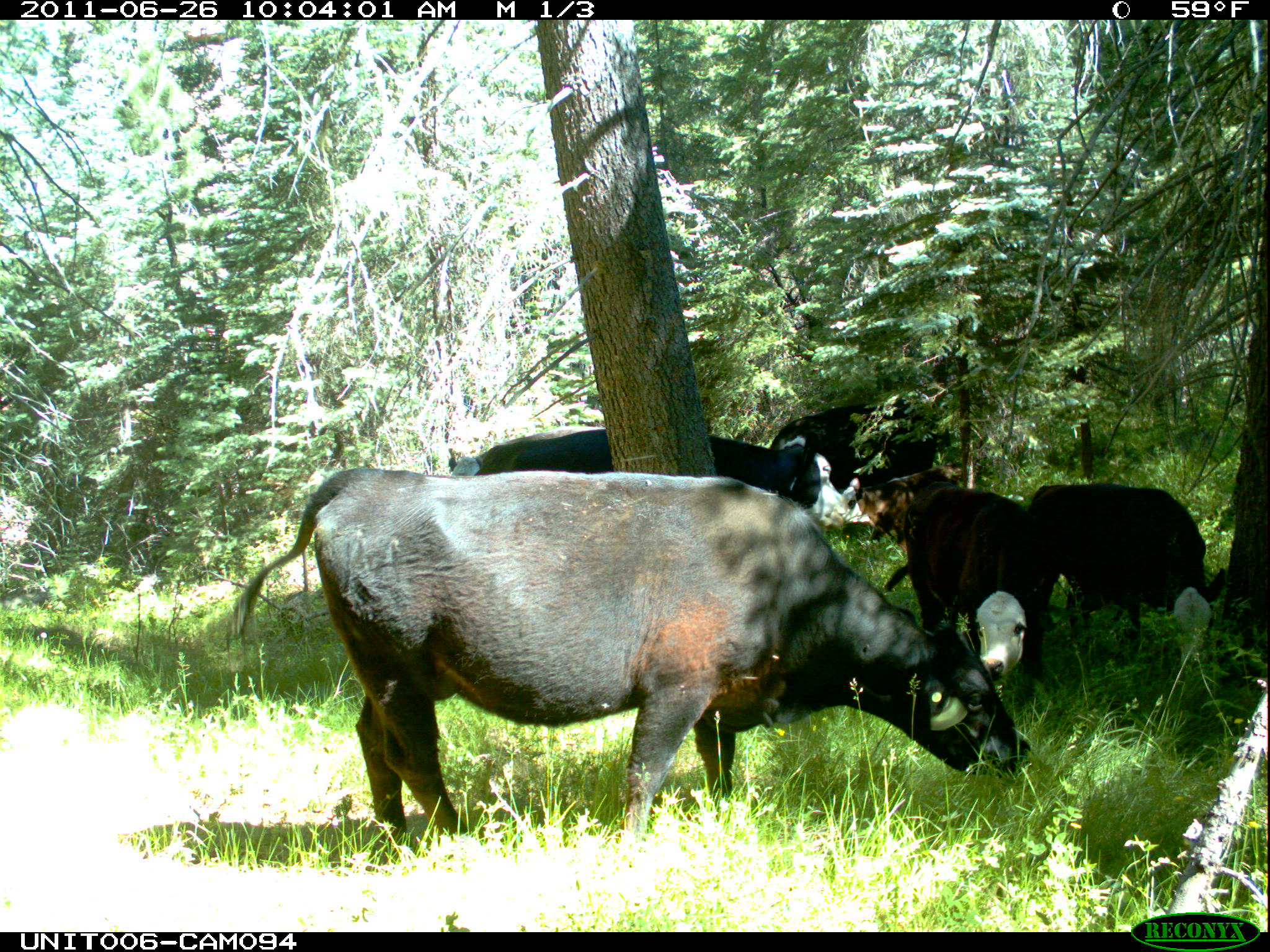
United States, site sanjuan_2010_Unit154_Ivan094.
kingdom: Animalia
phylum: Chordata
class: Mammalia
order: Artiodactyla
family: Bovidae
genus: Bos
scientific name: Bos taurus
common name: domestic cow